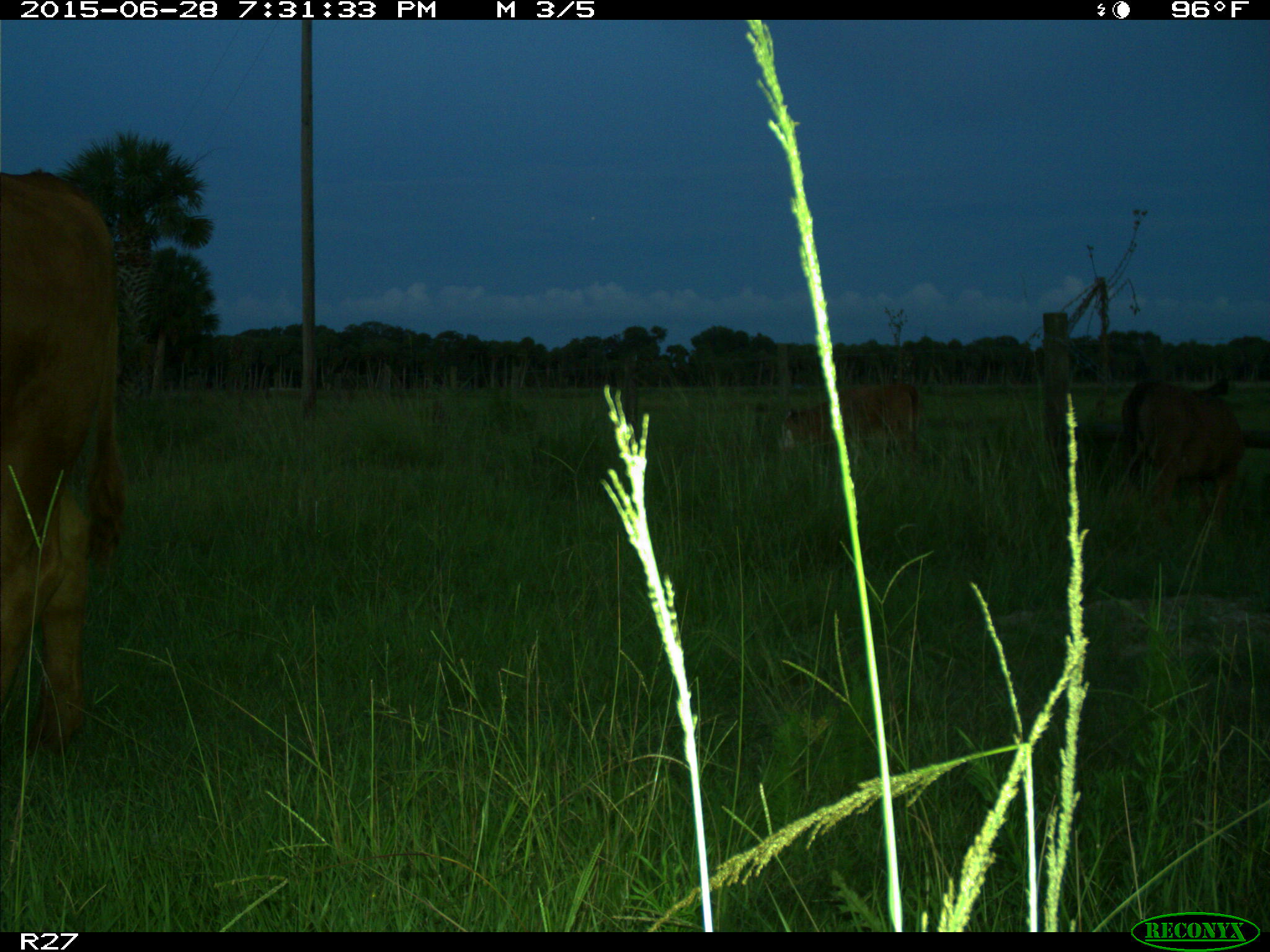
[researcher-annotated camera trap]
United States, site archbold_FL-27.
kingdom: Animalia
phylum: Chordata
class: Mammalia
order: Artiodactyla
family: Bovidae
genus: Bos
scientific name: Bos taurus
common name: domestic cow